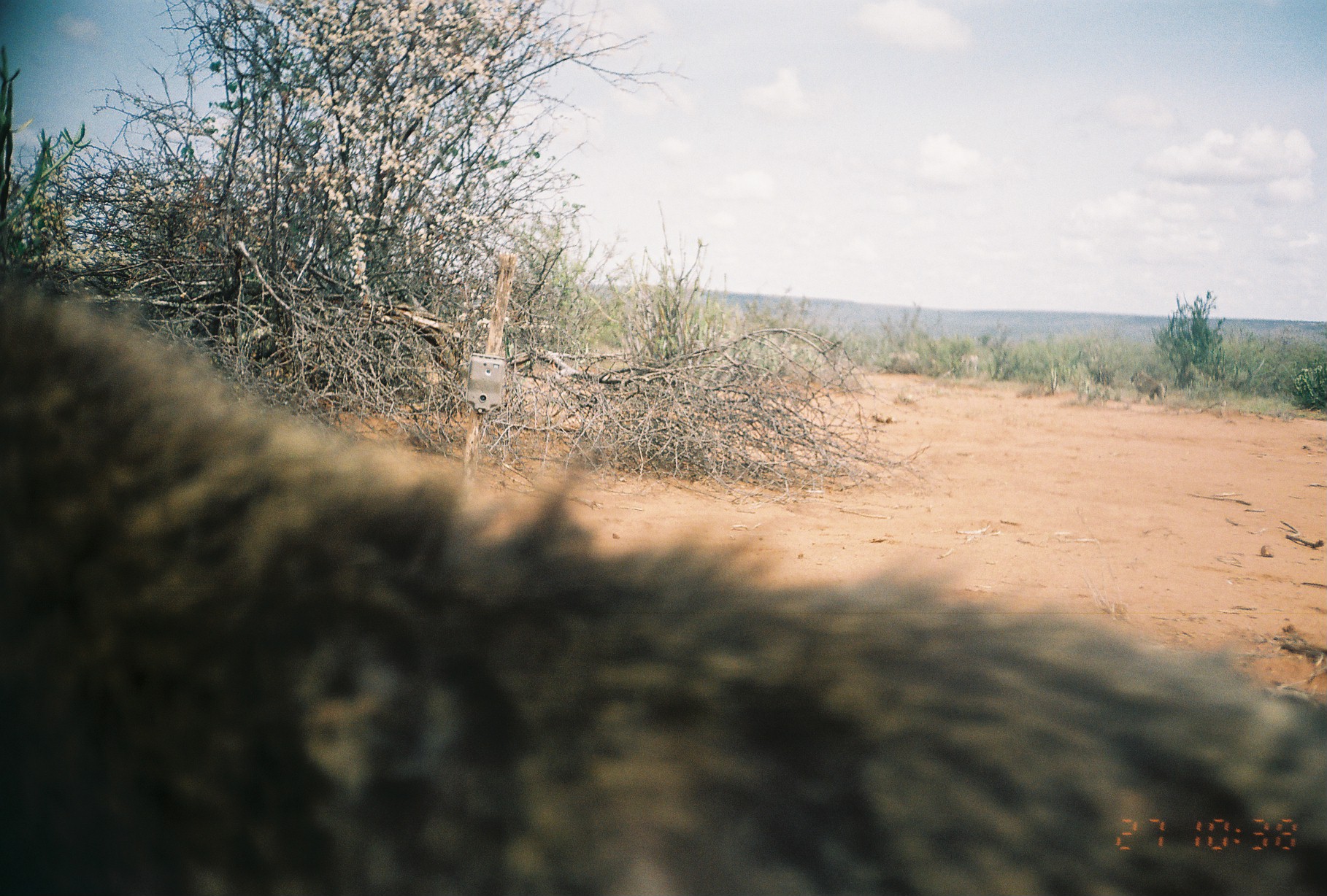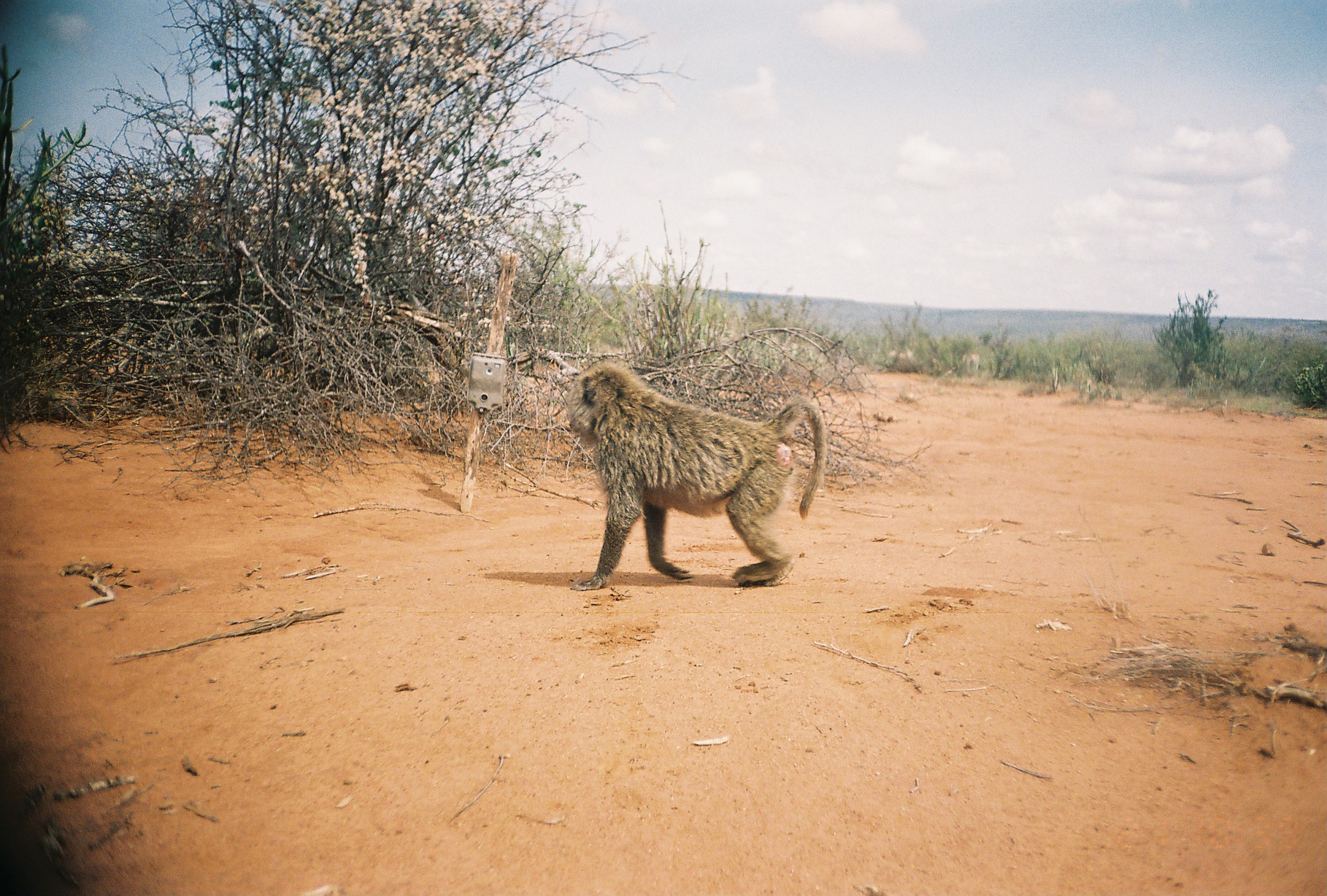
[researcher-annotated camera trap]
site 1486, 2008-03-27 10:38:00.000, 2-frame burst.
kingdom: Animalia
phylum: Chordata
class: Mammalia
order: Primates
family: Cercopithecidae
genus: Papio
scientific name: Papio anubis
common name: olive baboon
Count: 1.